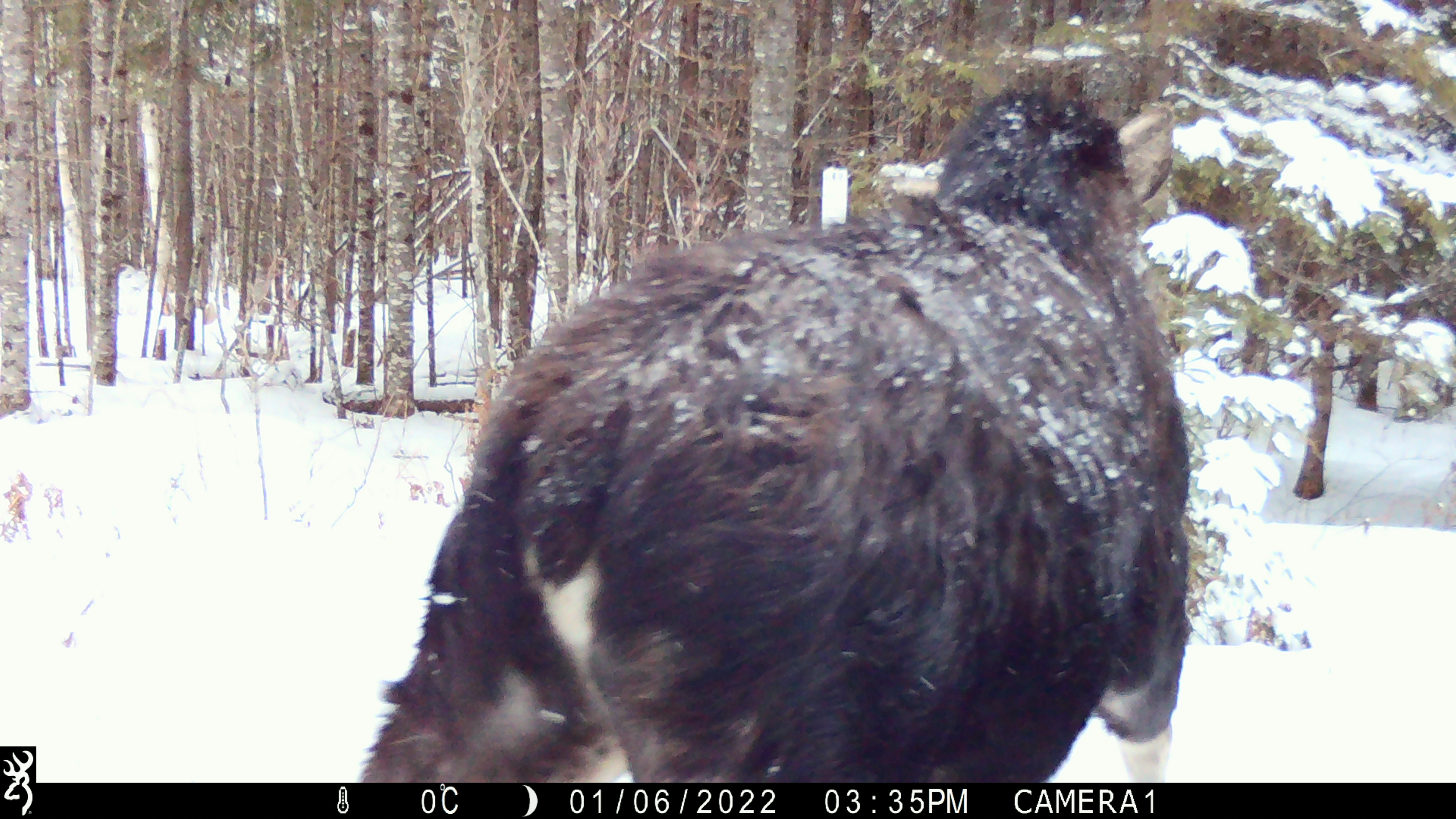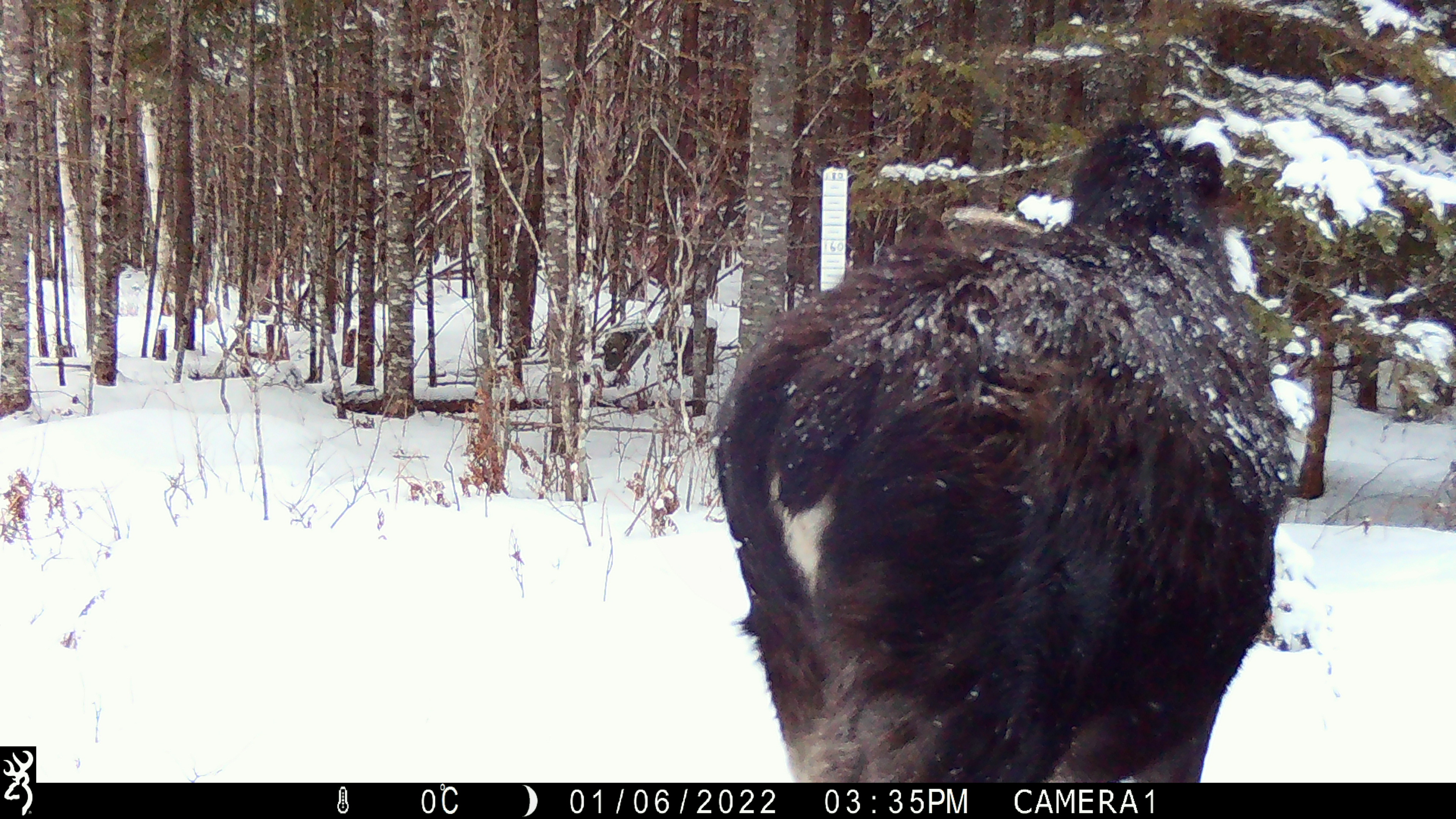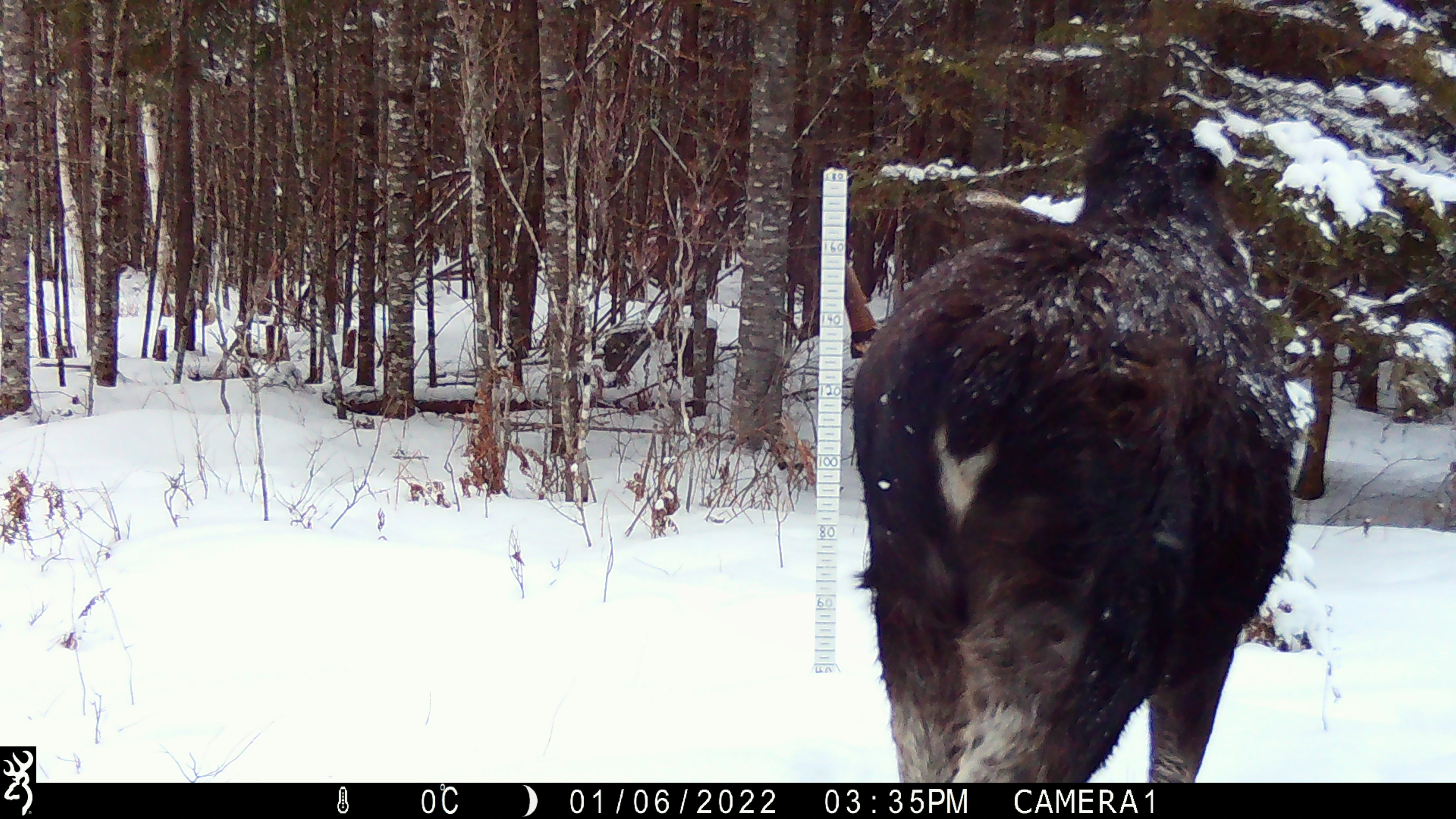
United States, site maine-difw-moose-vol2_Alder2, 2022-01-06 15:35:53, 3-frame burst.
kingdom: Animalia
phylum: Chordata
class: Mammalia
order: Artiodactyla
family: Cervidae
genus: Alces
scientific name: Alces alces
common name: moose